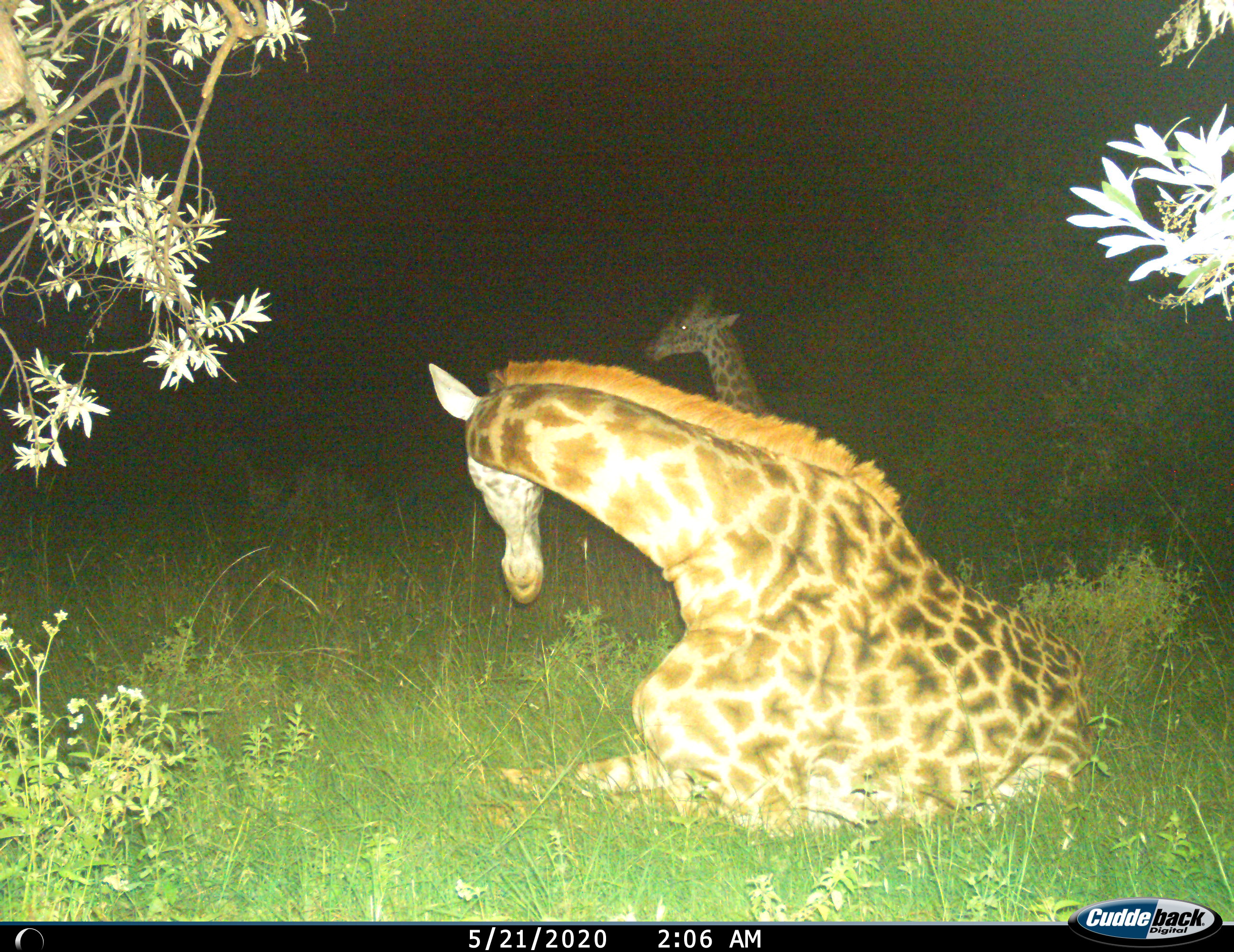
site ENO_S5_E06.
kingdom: Animalia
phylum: Chordata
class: Mammalia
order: Artiodactyla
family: Giraffidae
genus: Giraffa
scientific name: Giraffa camelopardalis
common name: giraffe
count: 2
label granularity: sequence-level